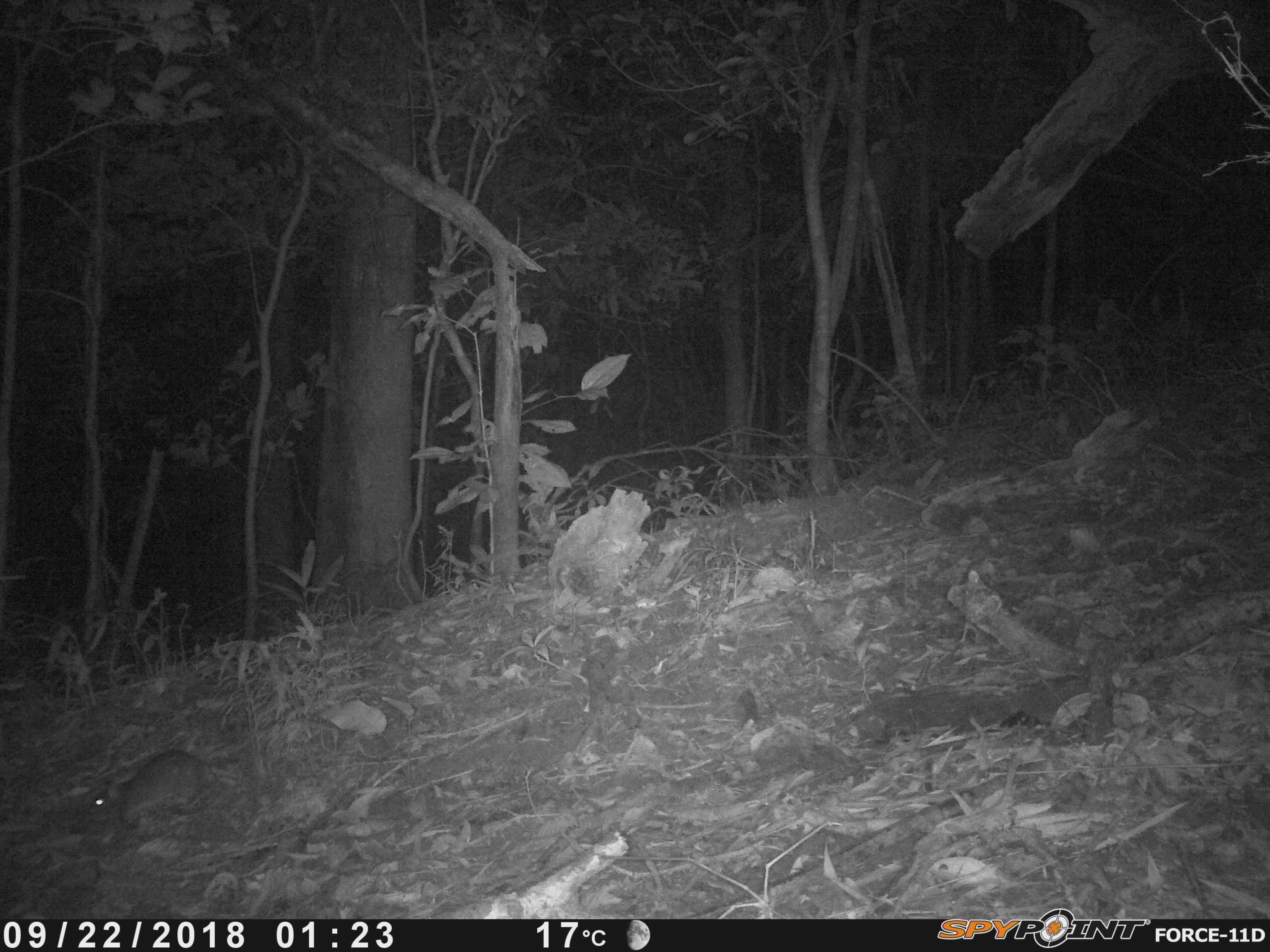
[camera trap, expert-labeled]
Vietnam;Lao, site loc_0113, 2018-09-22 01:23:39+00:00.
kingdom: Animalia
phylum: Chordata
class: Mammalia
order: Rodentia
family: Muridae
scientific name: Muridae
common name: old-world mice and rats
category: unidentified murid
Unidentified murid (old-world mice and rats) (Muridae). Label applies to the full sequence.